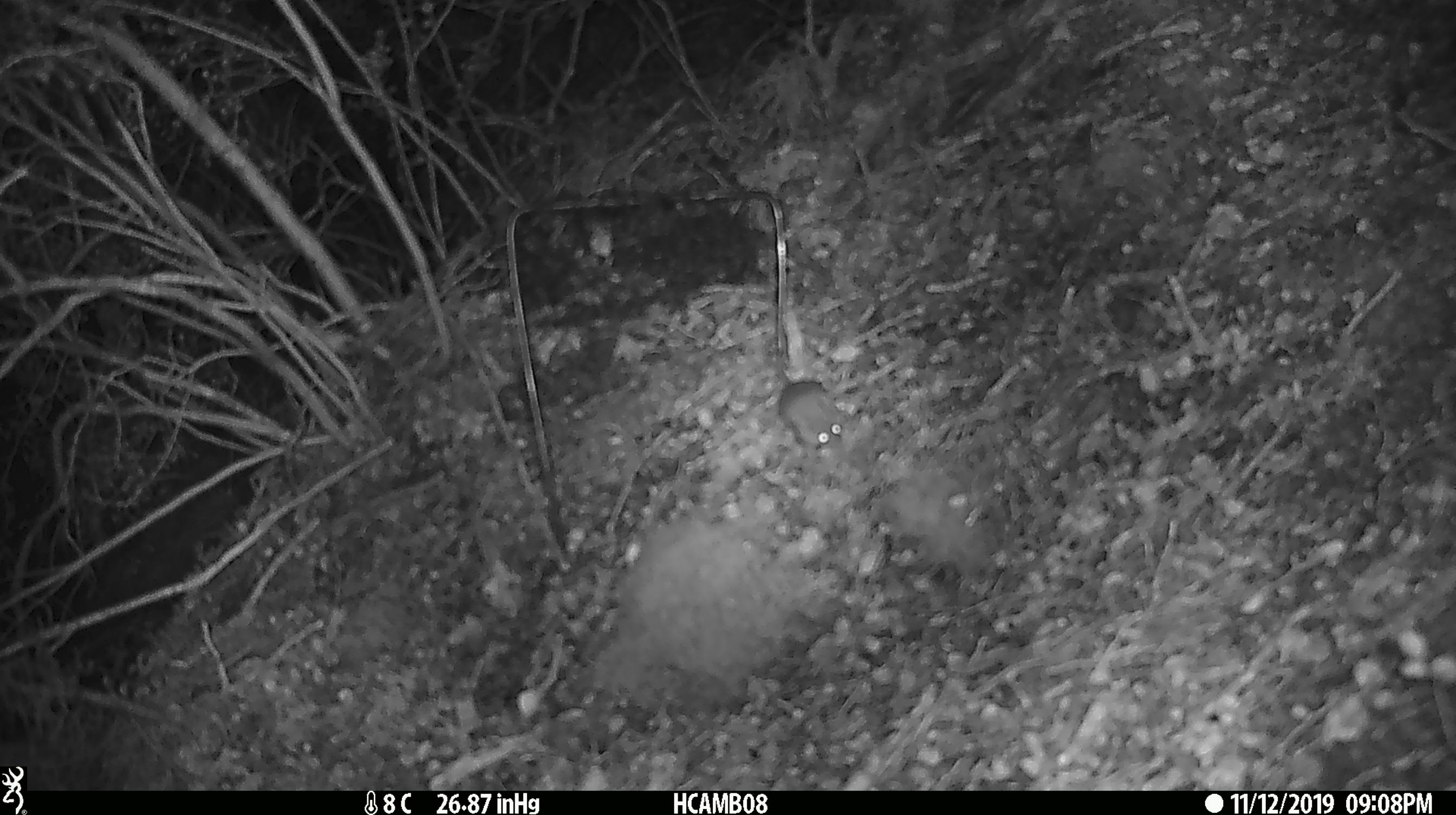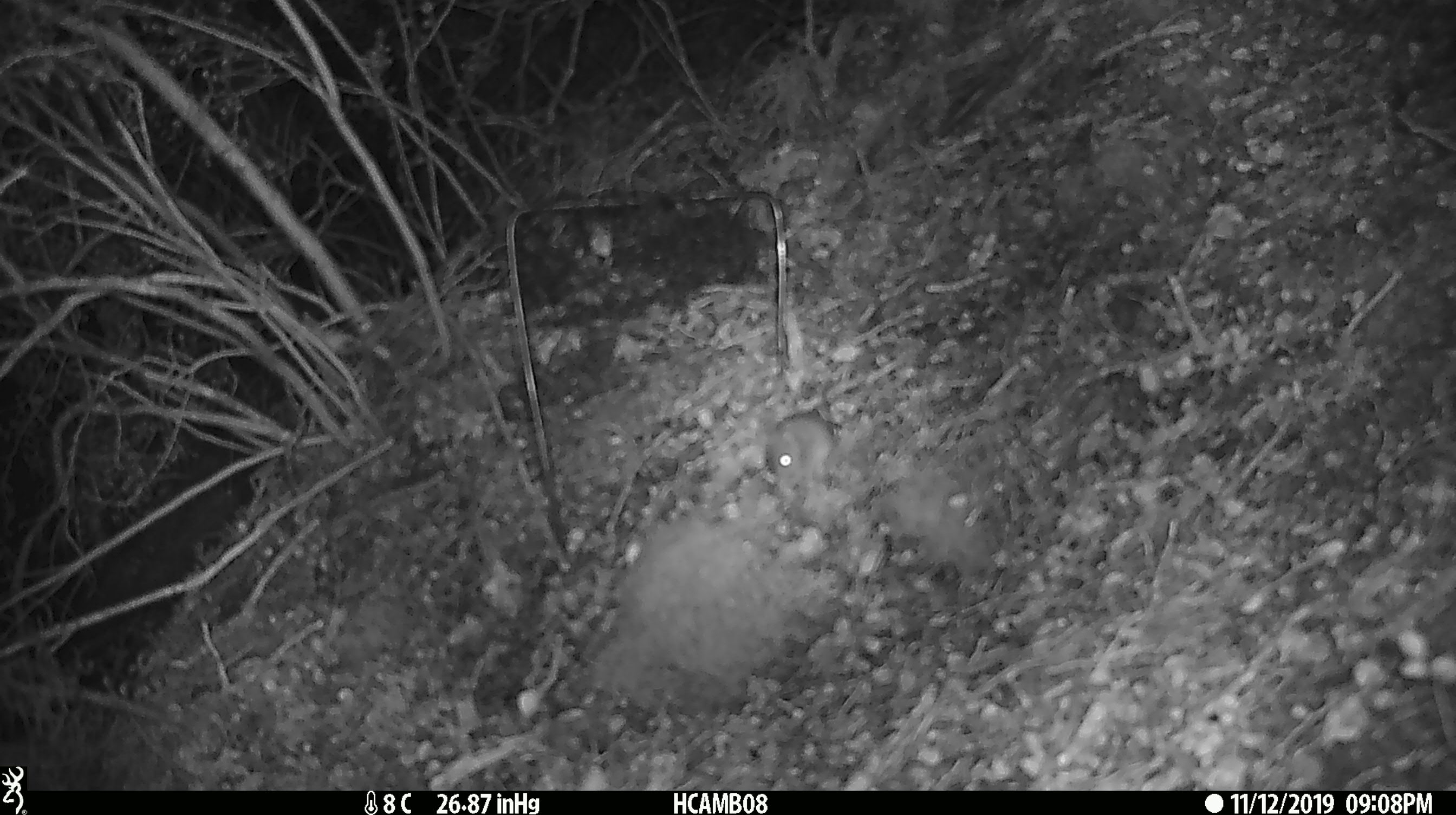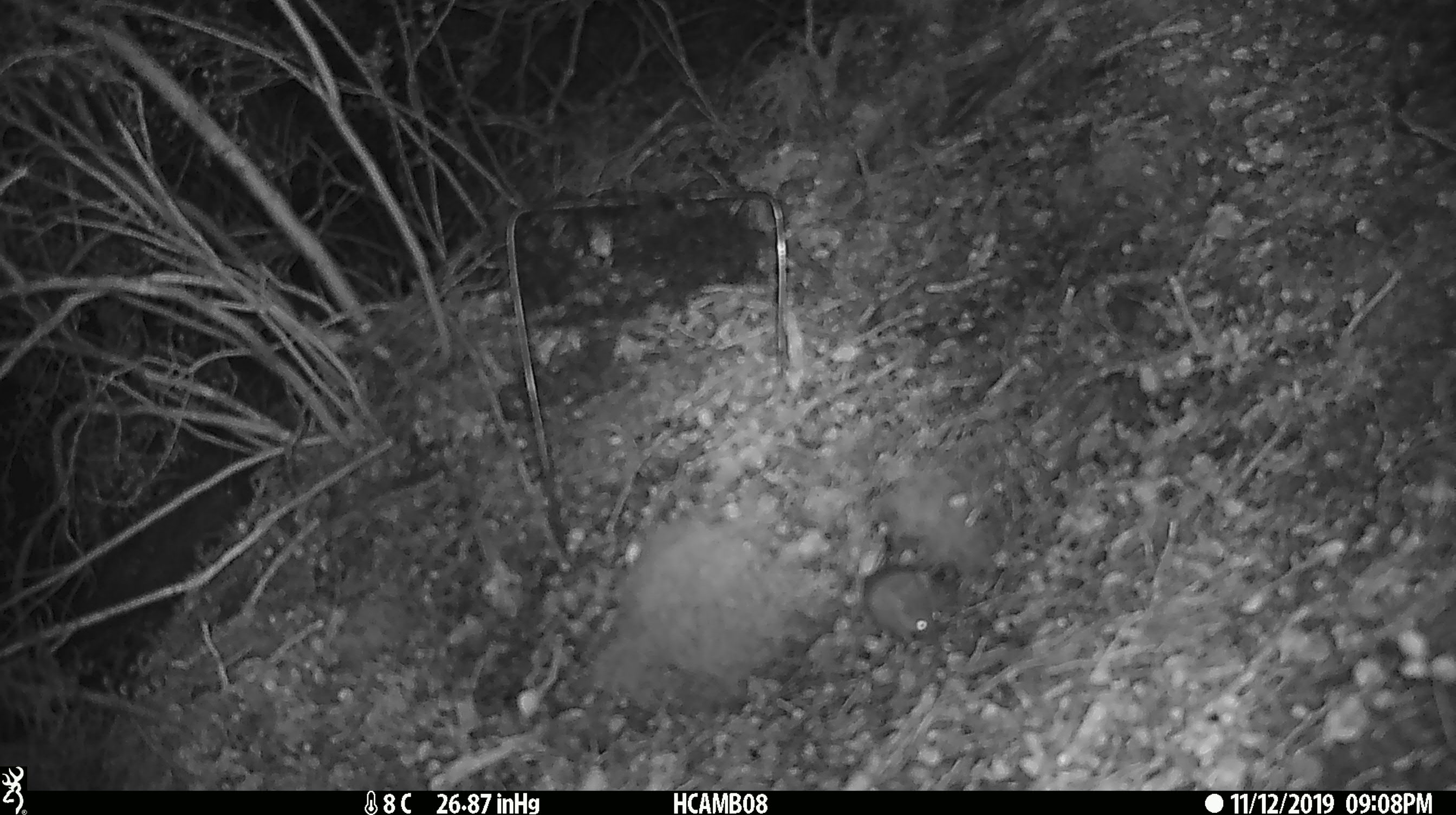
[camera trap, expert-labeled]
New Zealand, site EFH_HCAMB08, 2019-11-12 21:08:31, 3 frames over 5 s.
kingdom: Animalia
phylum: Chordata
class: Mammalia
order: Rodentia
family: Muridae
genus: Mus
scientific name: Mus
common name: mouse